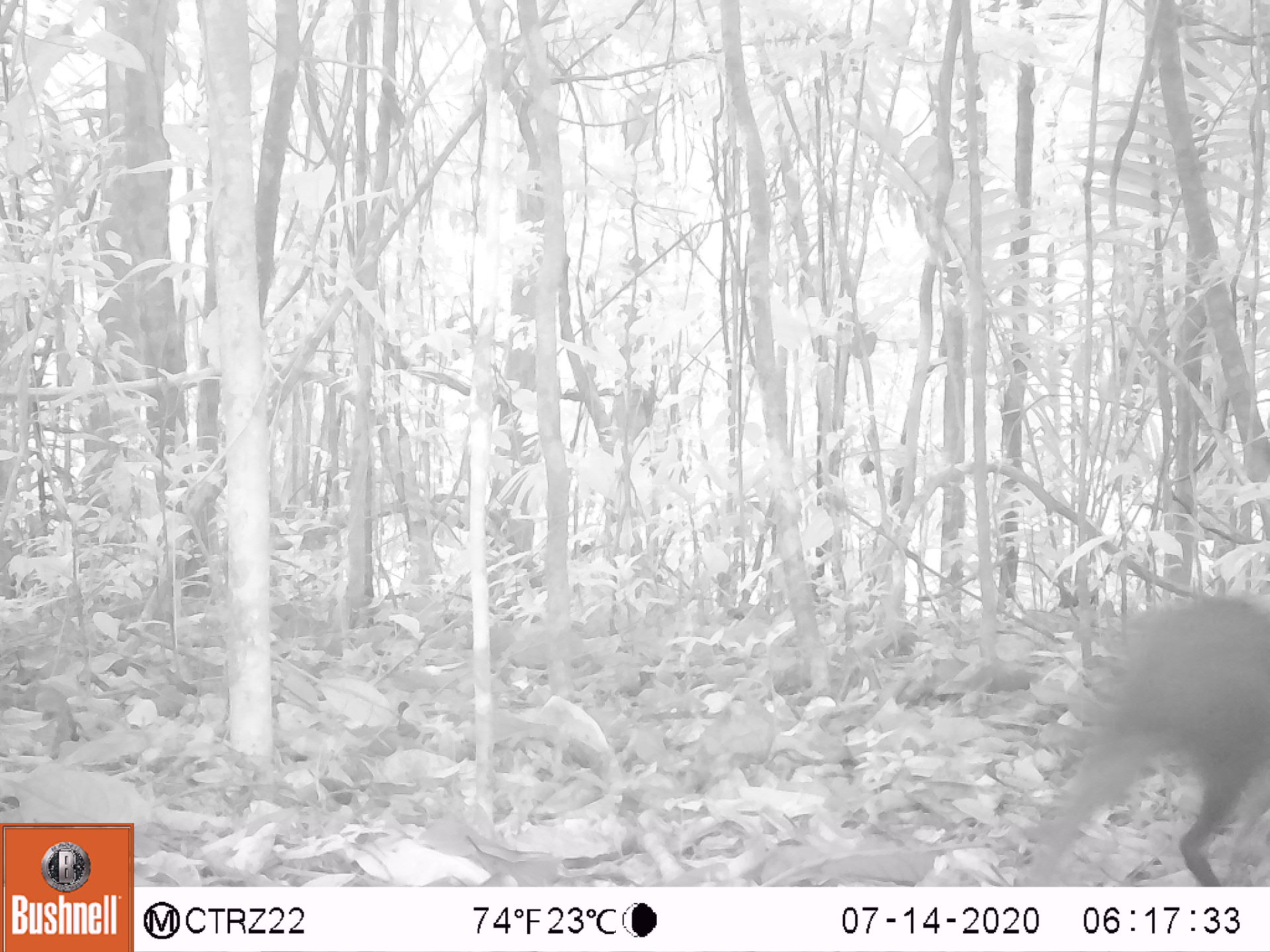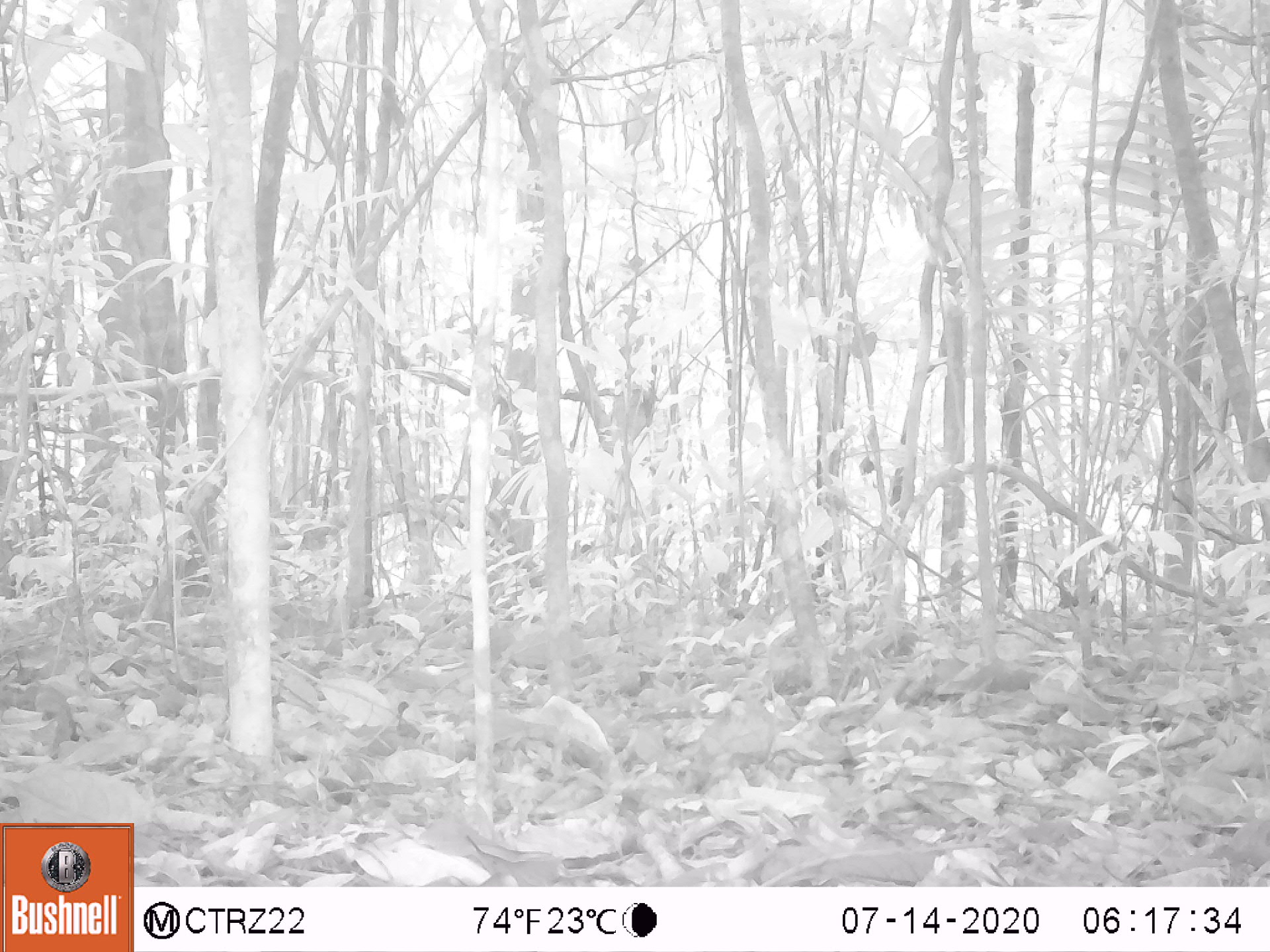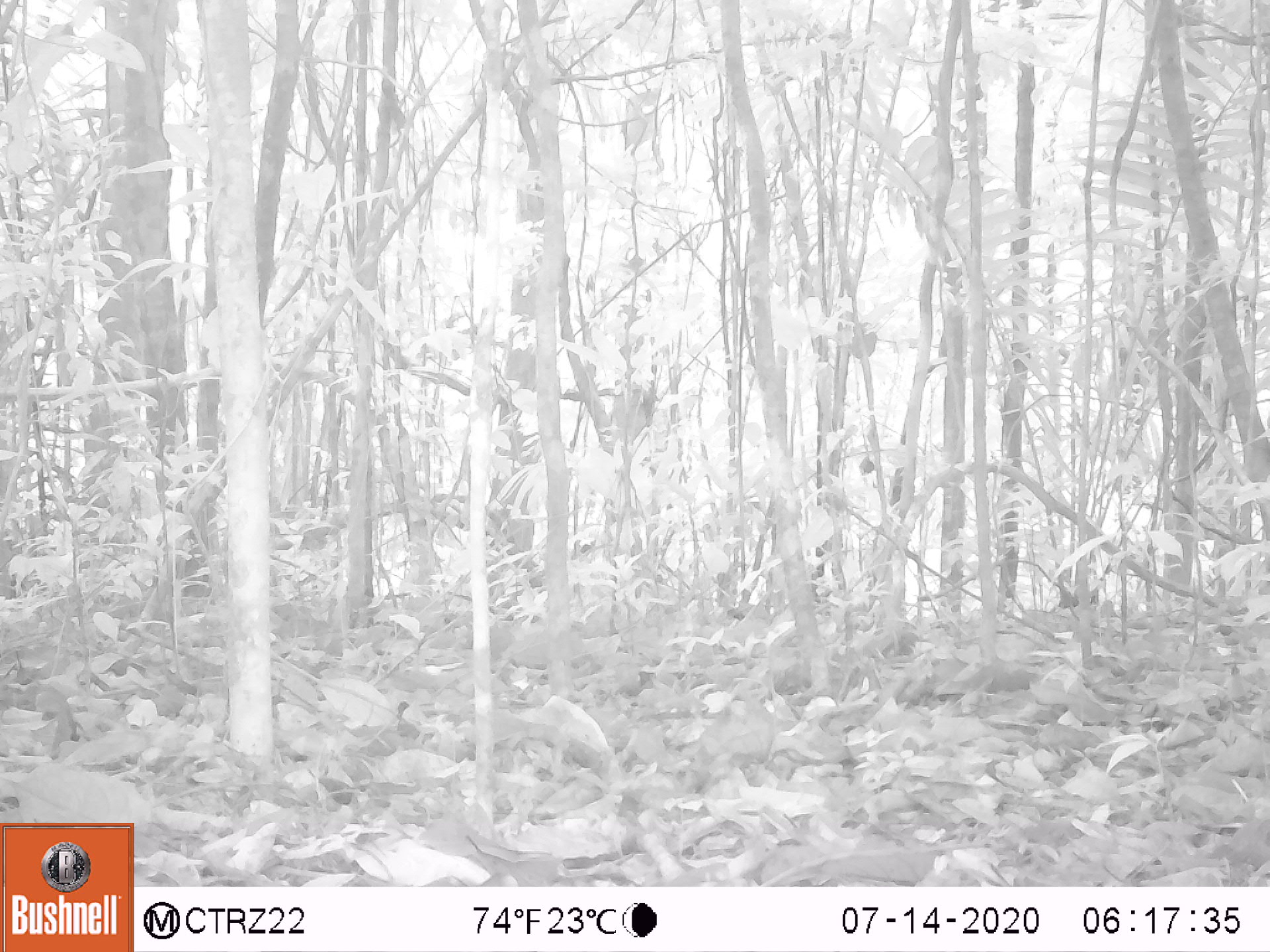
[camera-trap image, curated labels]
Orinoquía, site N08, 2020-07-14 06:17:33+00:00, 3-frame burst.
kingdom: Animalia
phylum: Chordata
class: Mammalia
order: Rodentia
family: Dasyproctidae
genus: Dasyprocta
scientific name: Dasyprocta fuliginosa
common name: black agouti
Black agouti (Dasyprocta fuliginosa).